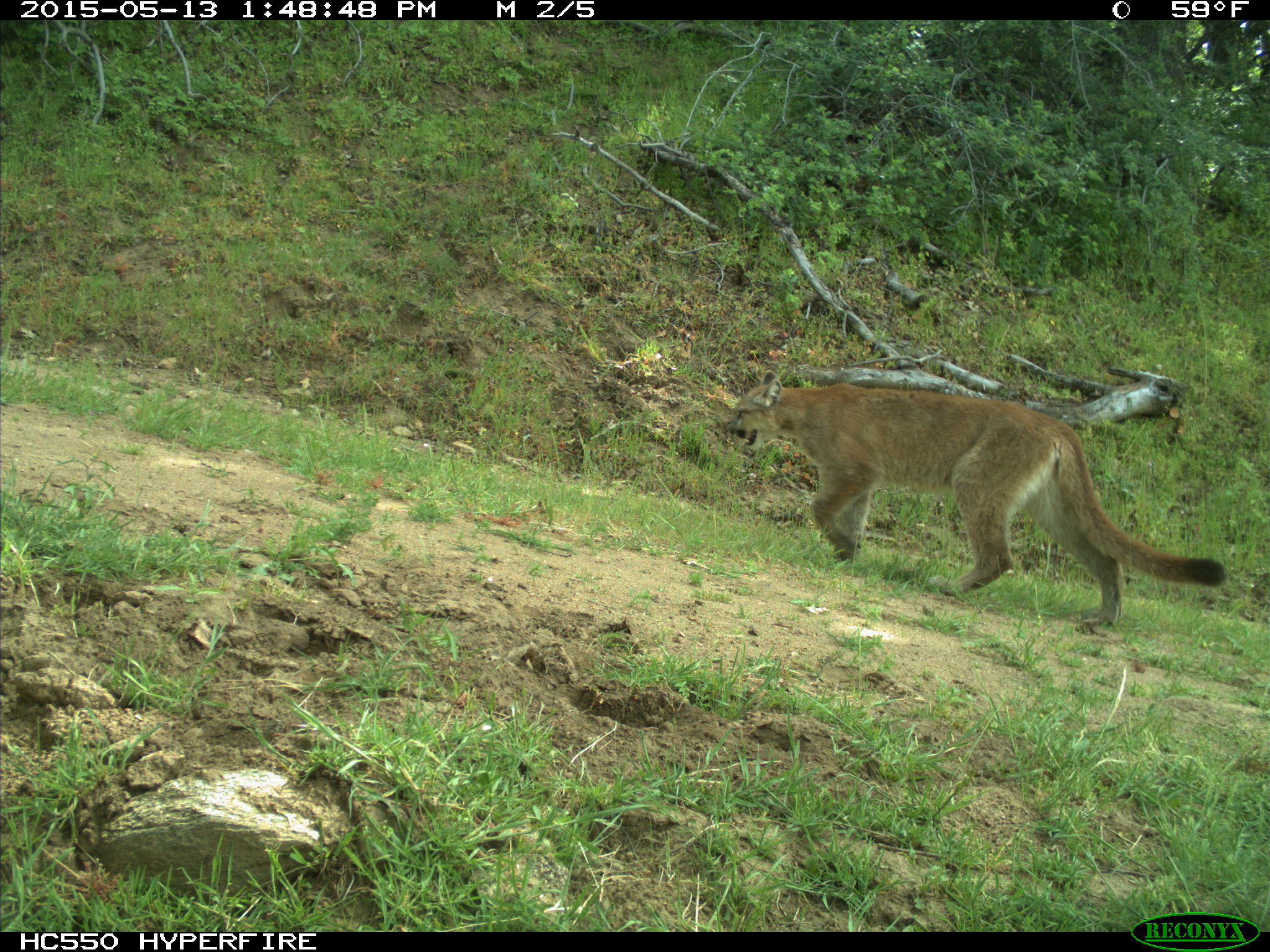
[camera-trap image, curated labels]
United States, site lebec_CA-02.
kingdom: Animalia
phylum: Chordata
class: Mammalia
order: Carnivora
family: Felidae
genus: Puma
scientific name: Puma concolor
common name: mountain lion